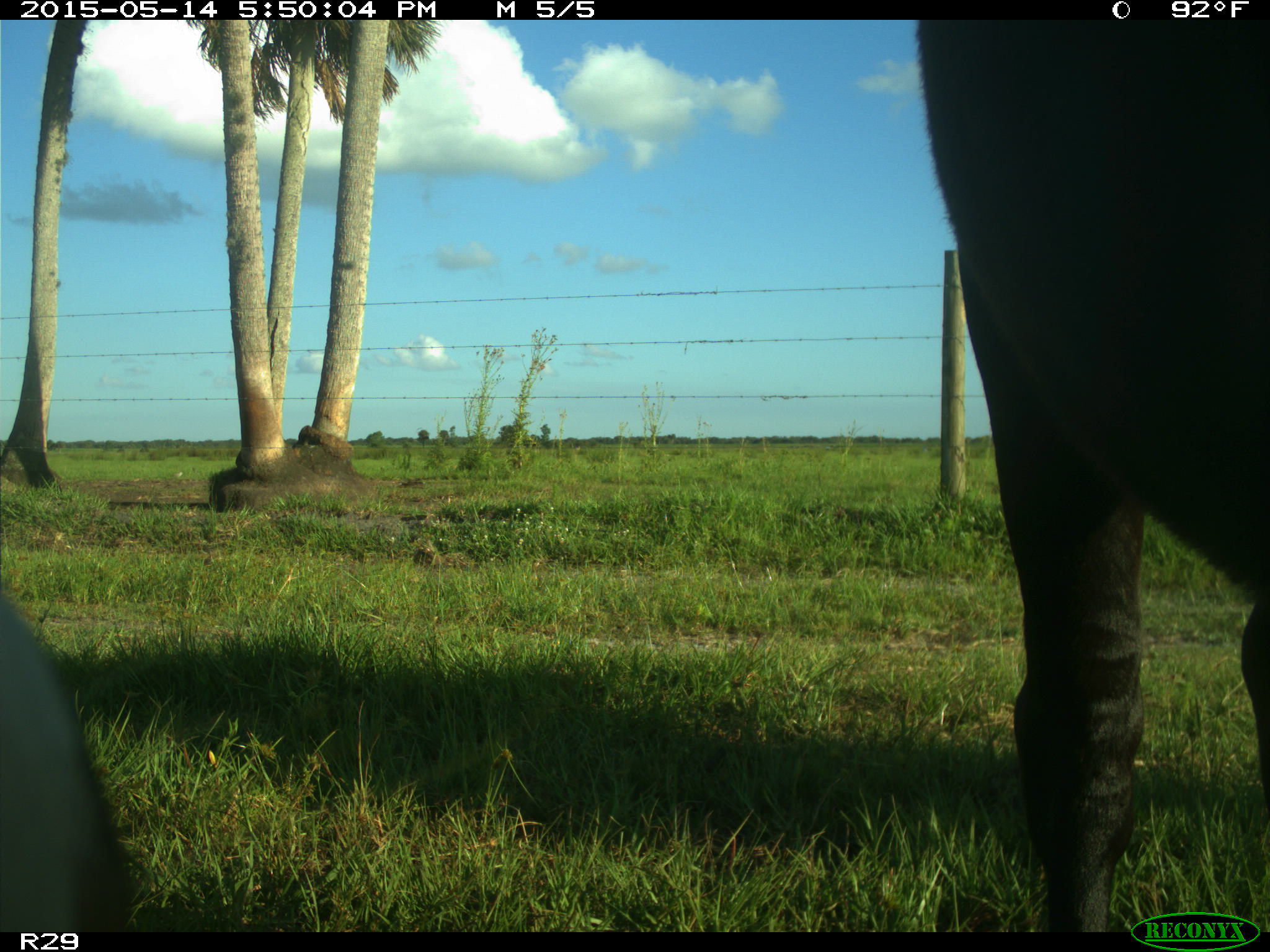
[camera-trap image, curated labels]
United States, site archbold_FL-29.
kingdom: Animalia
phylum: Chordata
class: Mammalia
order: Artiodactyla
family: Bovidae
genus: Bos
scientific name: Bos taurus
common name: domestic cow